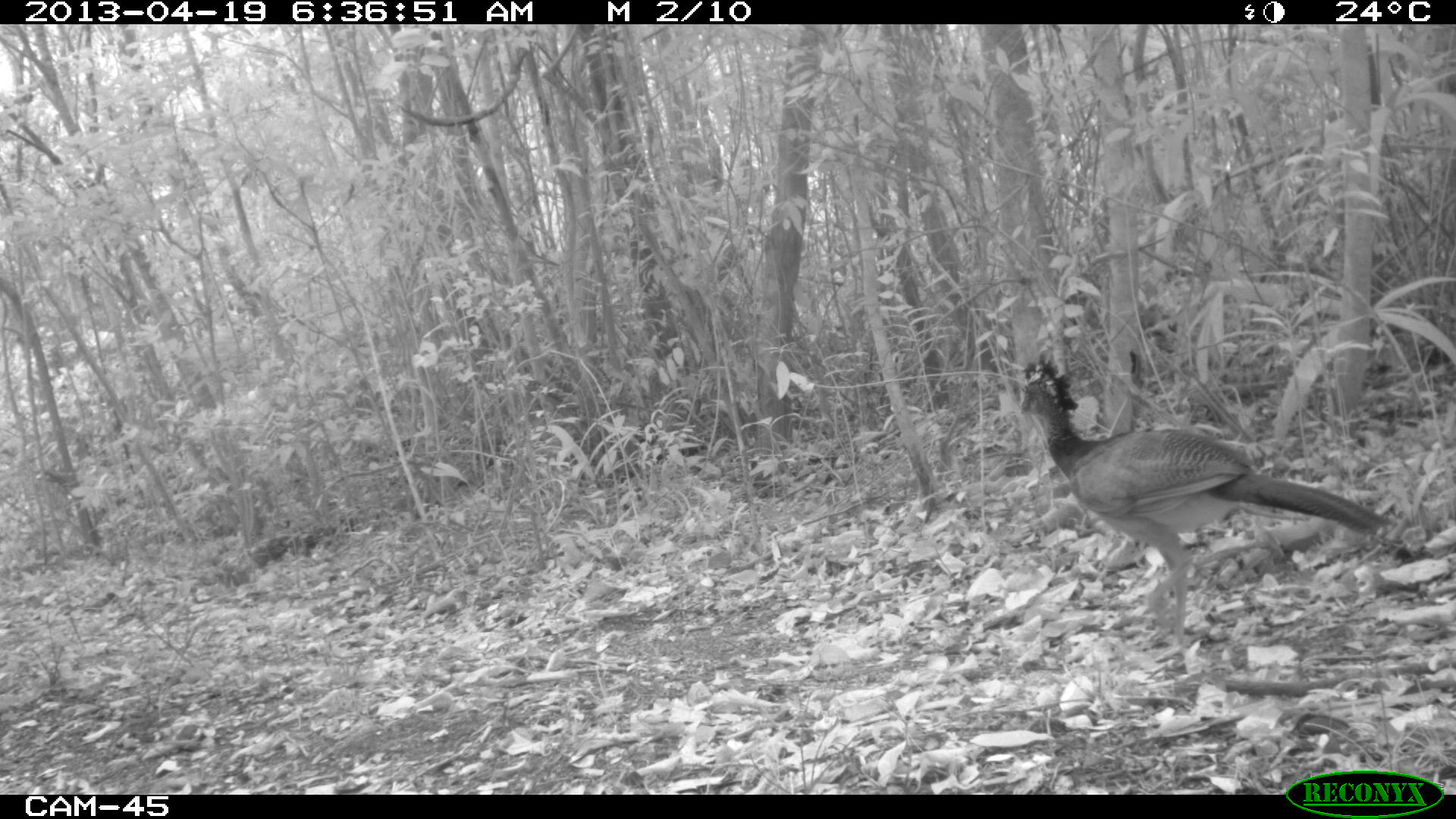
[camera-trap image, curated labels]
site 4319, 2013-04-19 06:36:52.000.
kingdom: Animalia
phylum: Chordata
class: Aves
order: Galliformes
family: Cracidae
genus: Crax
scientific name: Crax rubra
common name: great curassow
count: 1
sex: female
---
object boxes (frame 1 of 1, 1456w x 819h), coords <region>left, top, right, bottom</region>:
crax rubra: <region>1013, 344, 1400, 665</region>